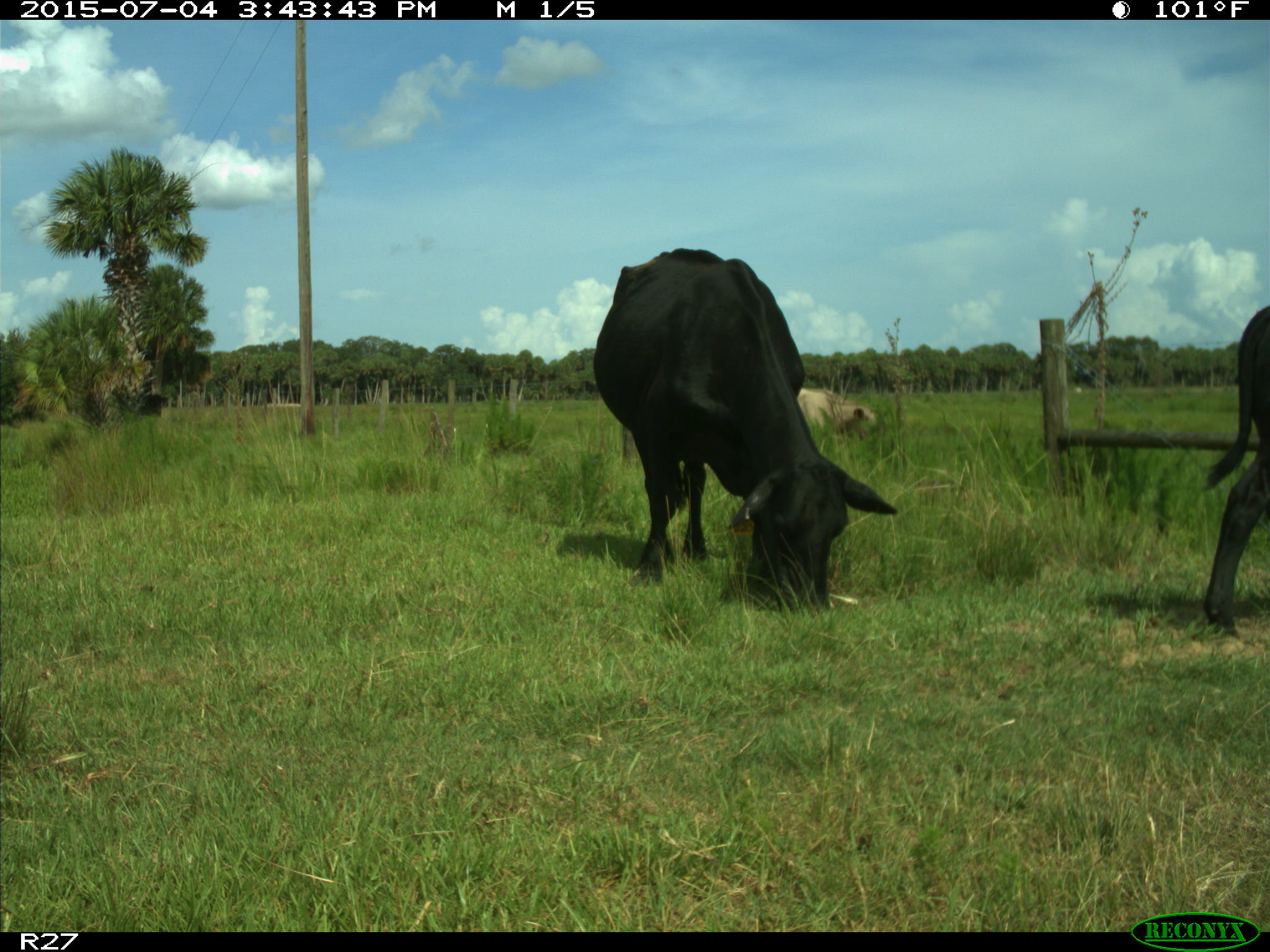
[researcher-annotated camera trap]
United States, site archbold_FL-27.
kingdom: Animalia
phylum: Chordata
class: Mammalia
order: Artiodactyla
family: Bovidae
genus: Bos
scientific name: Bos taurus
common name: domestic cow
Bos taurus (domestic cow).